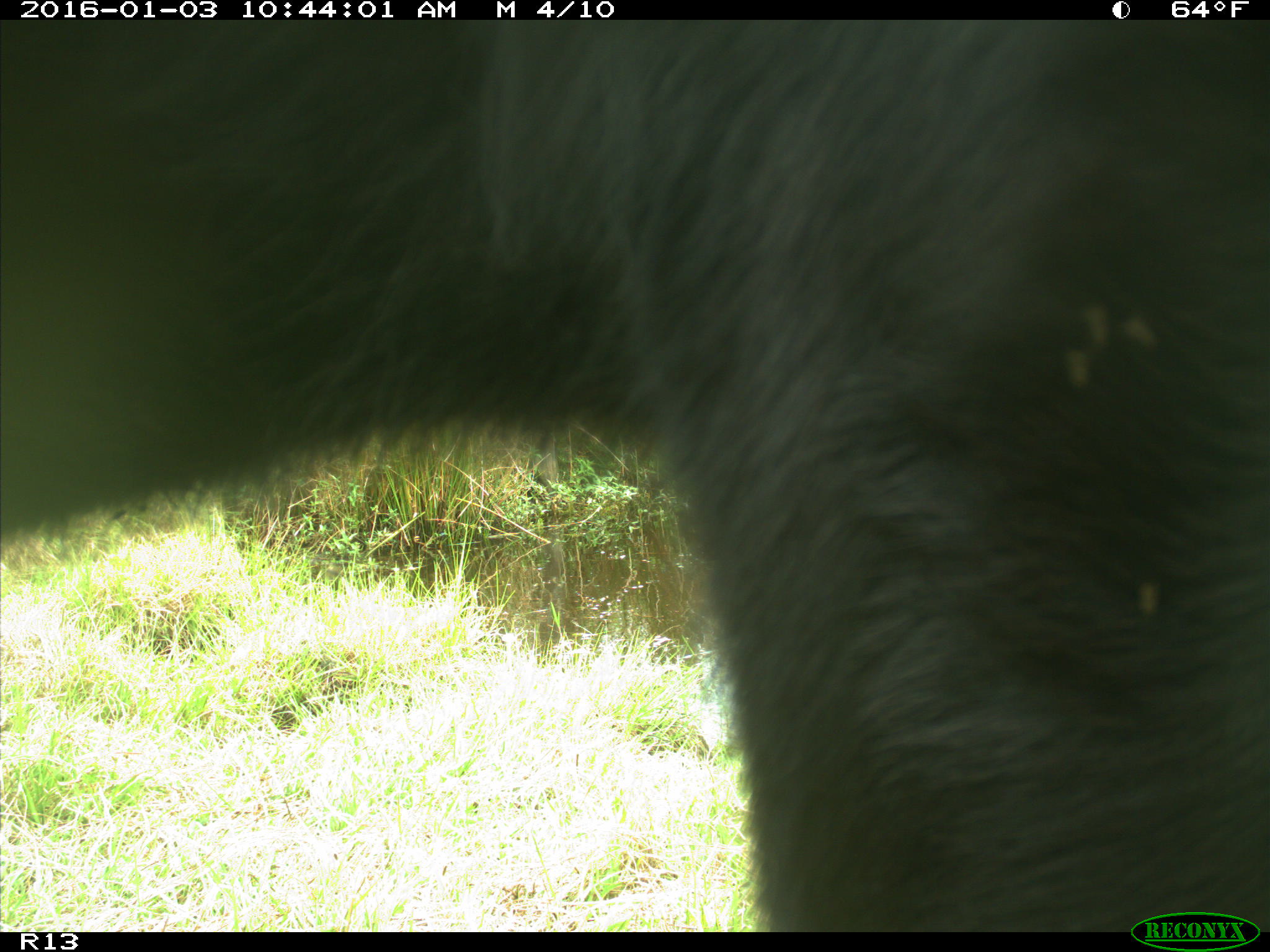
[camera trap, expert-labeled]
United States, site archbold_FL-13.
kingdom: Animalia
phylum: Chordata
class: Mammalia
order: Artiodactyla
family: Bovidae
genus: Bos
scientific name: Bos taurus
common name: domestic cow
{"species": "Bos taurus (domestic cow)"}